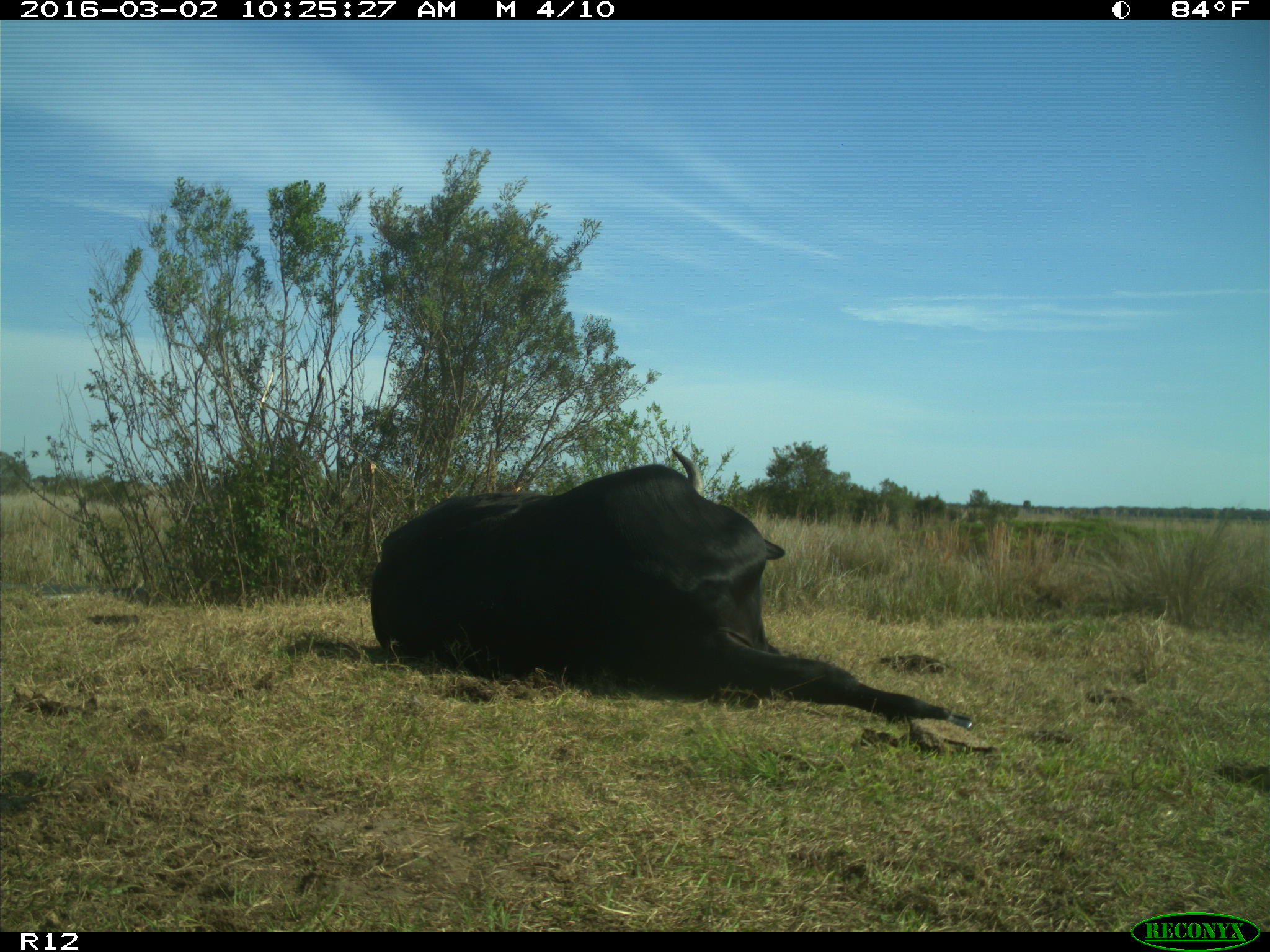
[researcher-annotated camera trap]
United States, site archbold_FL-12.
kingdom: Animalia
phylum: Chordata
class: Mammalia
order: Artiodactyla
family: Bovidae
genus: Bos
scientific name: Bos taurus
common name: domestic cow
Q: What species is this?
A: Bos taurus (domestic cow).